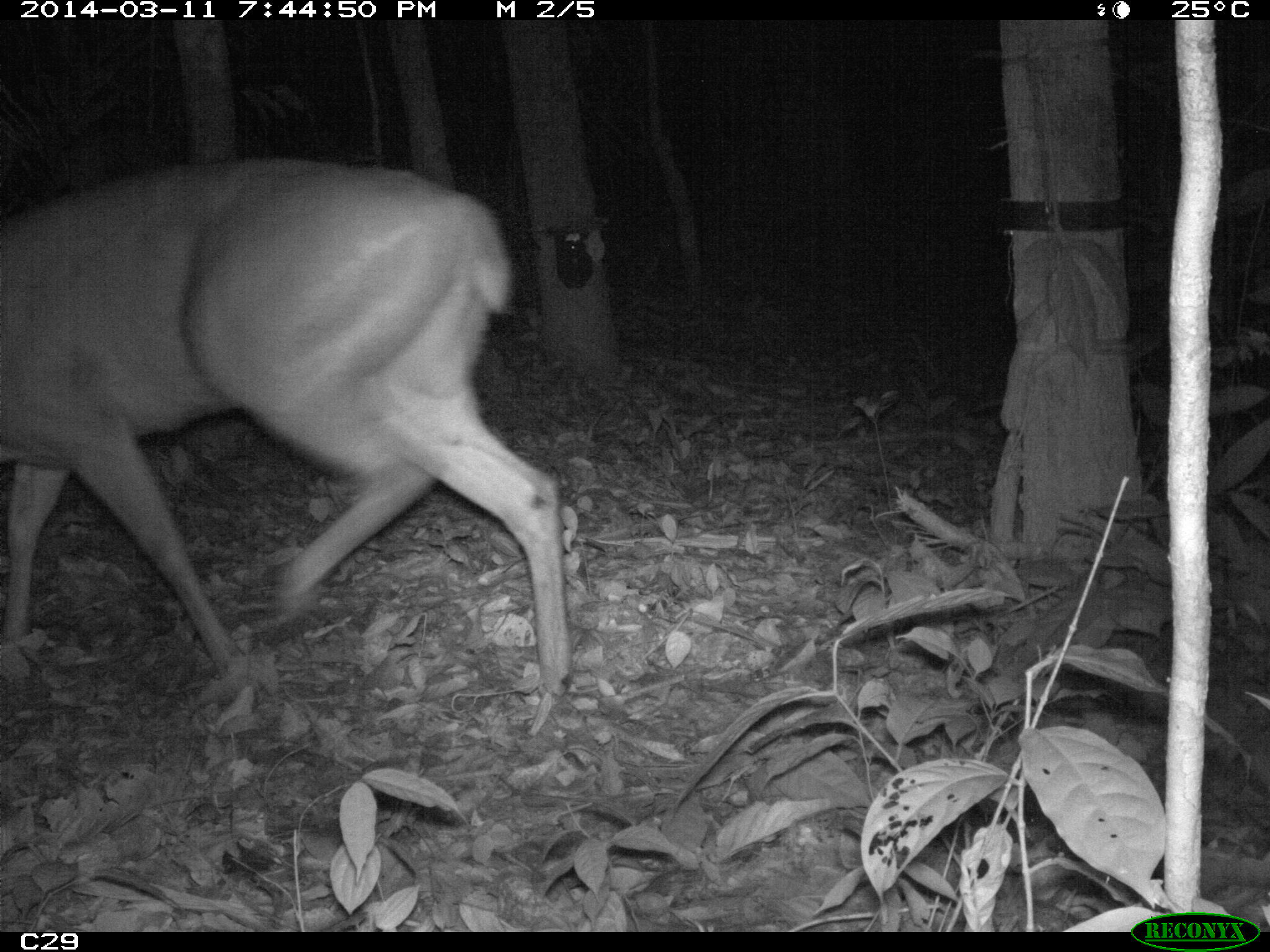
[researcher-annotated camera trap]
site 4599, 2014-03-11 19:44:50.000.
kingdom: Animalia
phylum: Chordata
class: Mammalia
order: Artiodactyla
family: Cervidae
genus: Mazama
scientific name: Mazama americana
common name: red brocket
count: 1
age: adult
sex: male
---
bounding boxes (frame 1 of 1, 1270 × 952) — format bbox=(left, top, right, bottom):
mazama americana: bbox=(0, 152, 573, 734)